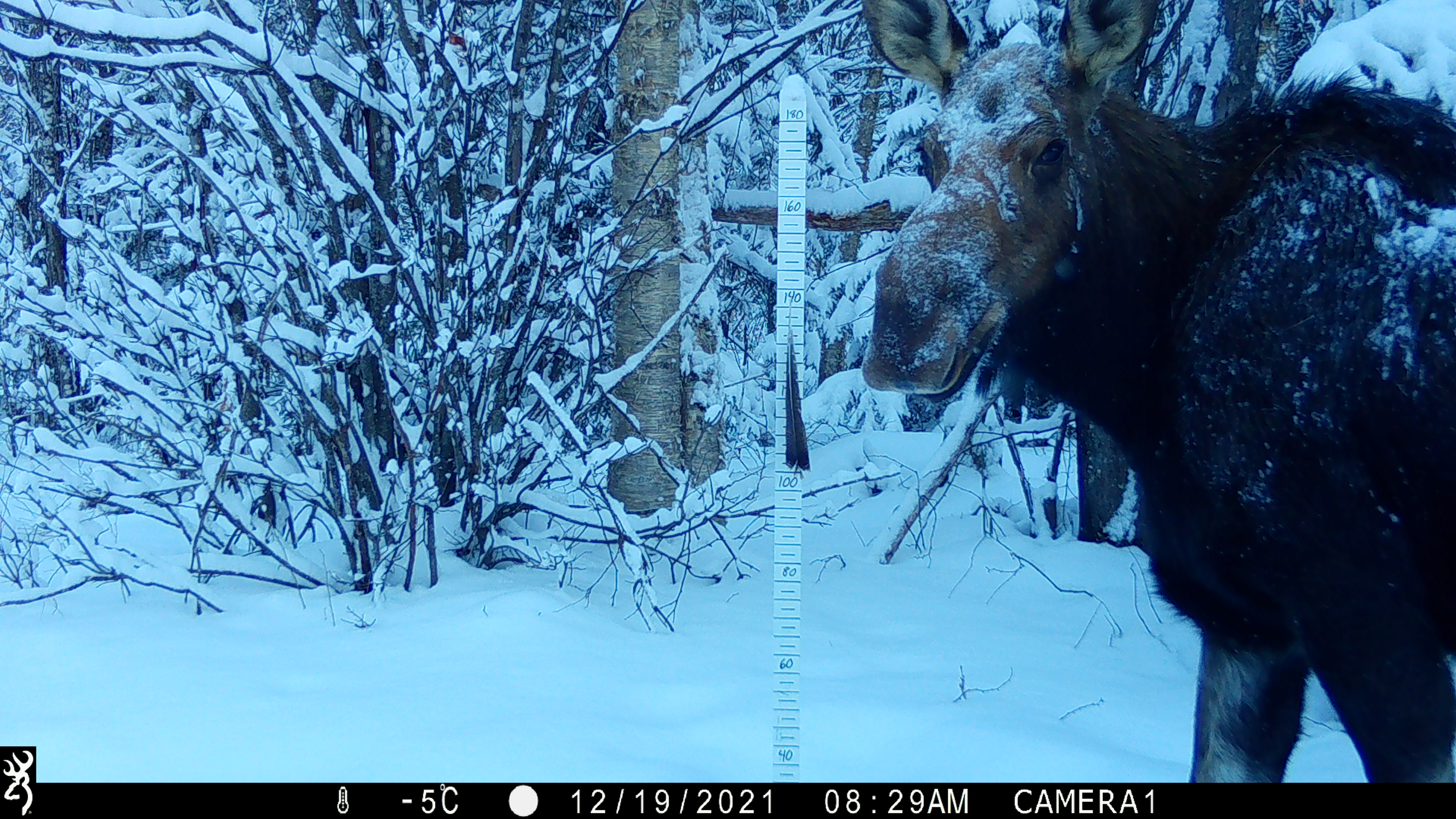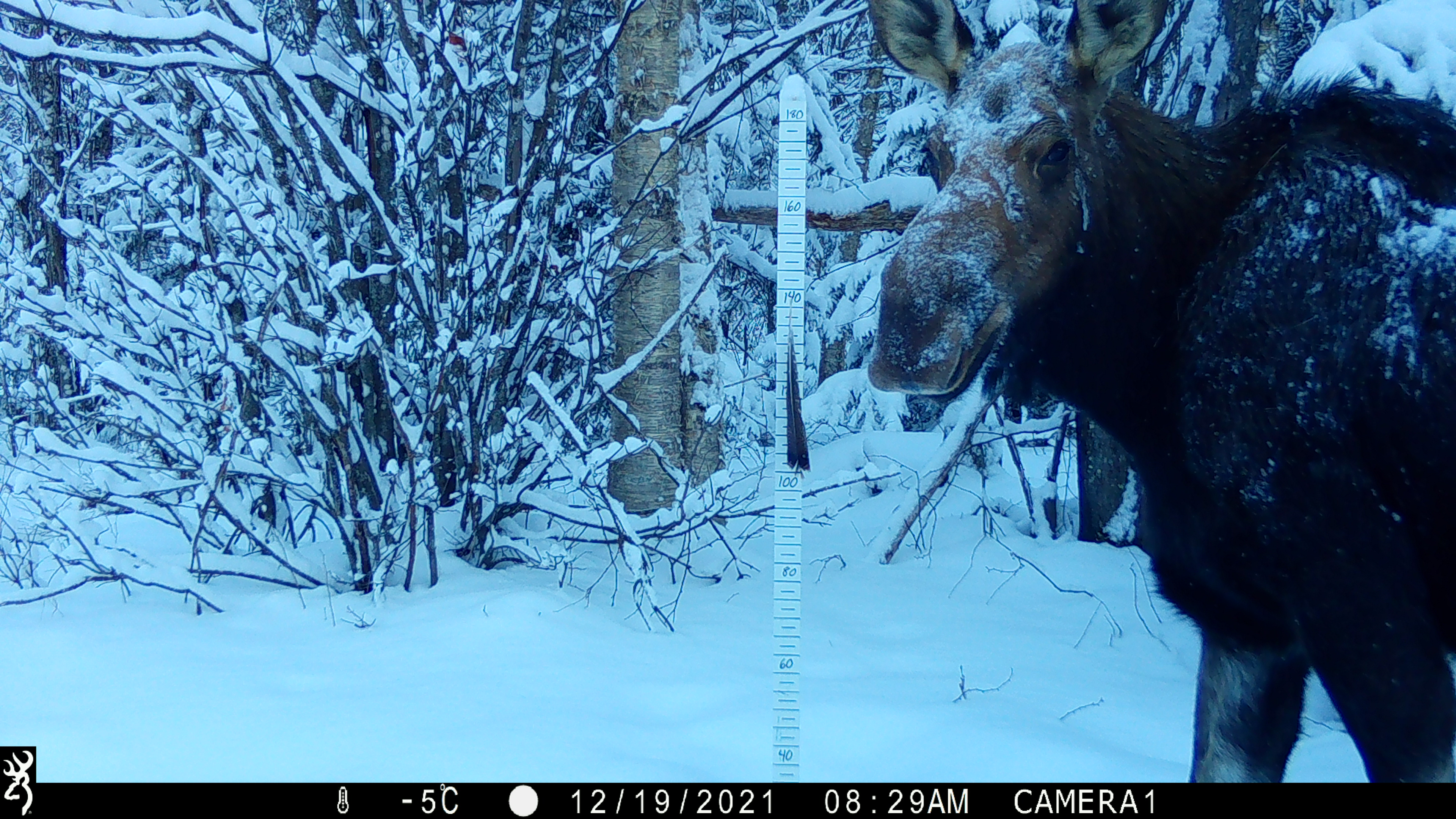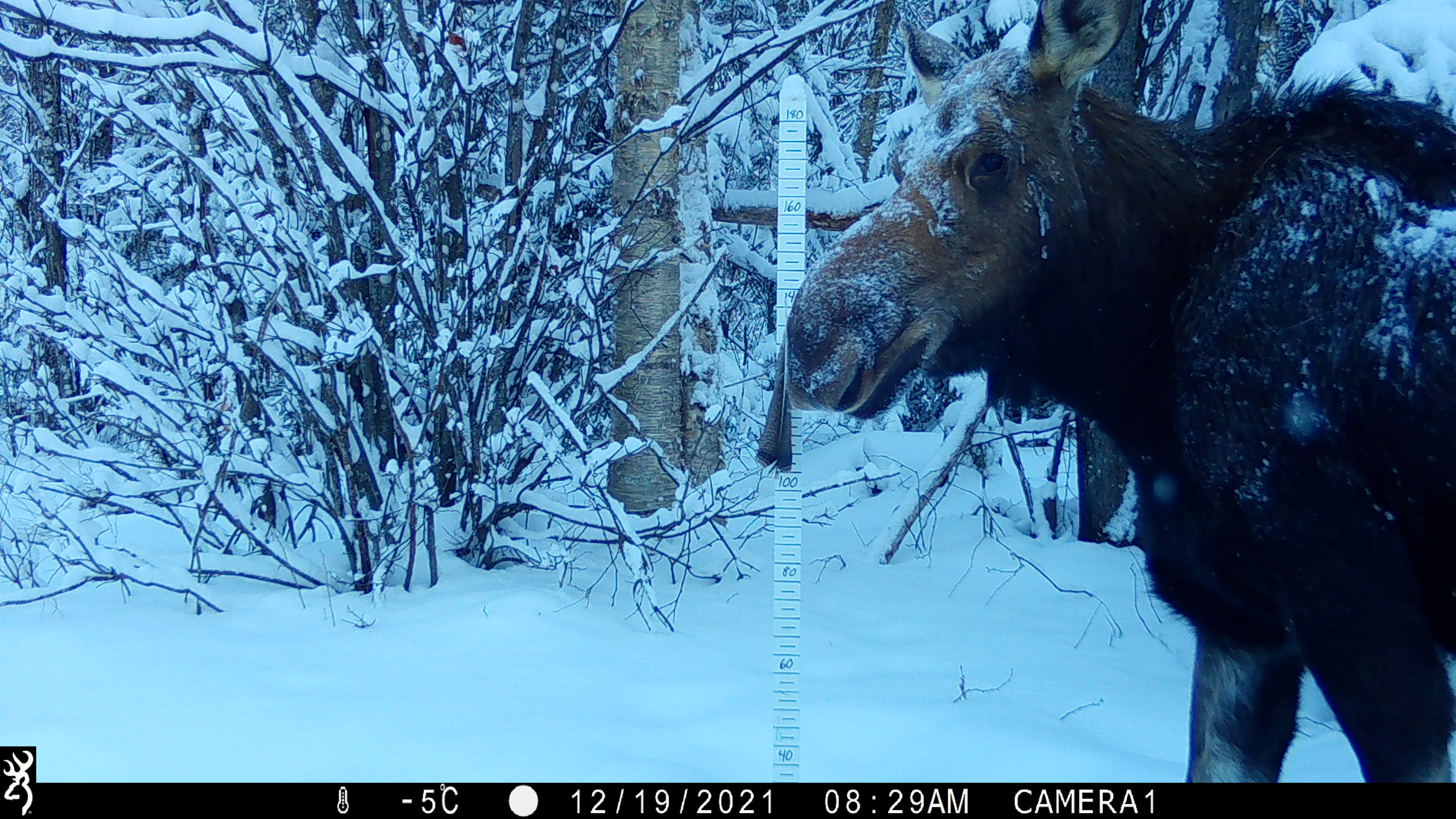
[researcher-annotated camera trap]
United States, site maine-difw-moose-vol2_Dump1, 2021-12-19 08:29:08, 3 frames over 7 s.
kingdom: Animalia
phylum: Chordata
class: Mammalia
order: Artiodactyla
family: Cervidae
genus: Alces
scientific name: Alces alces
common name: moose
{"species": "moose (Alces alces)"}